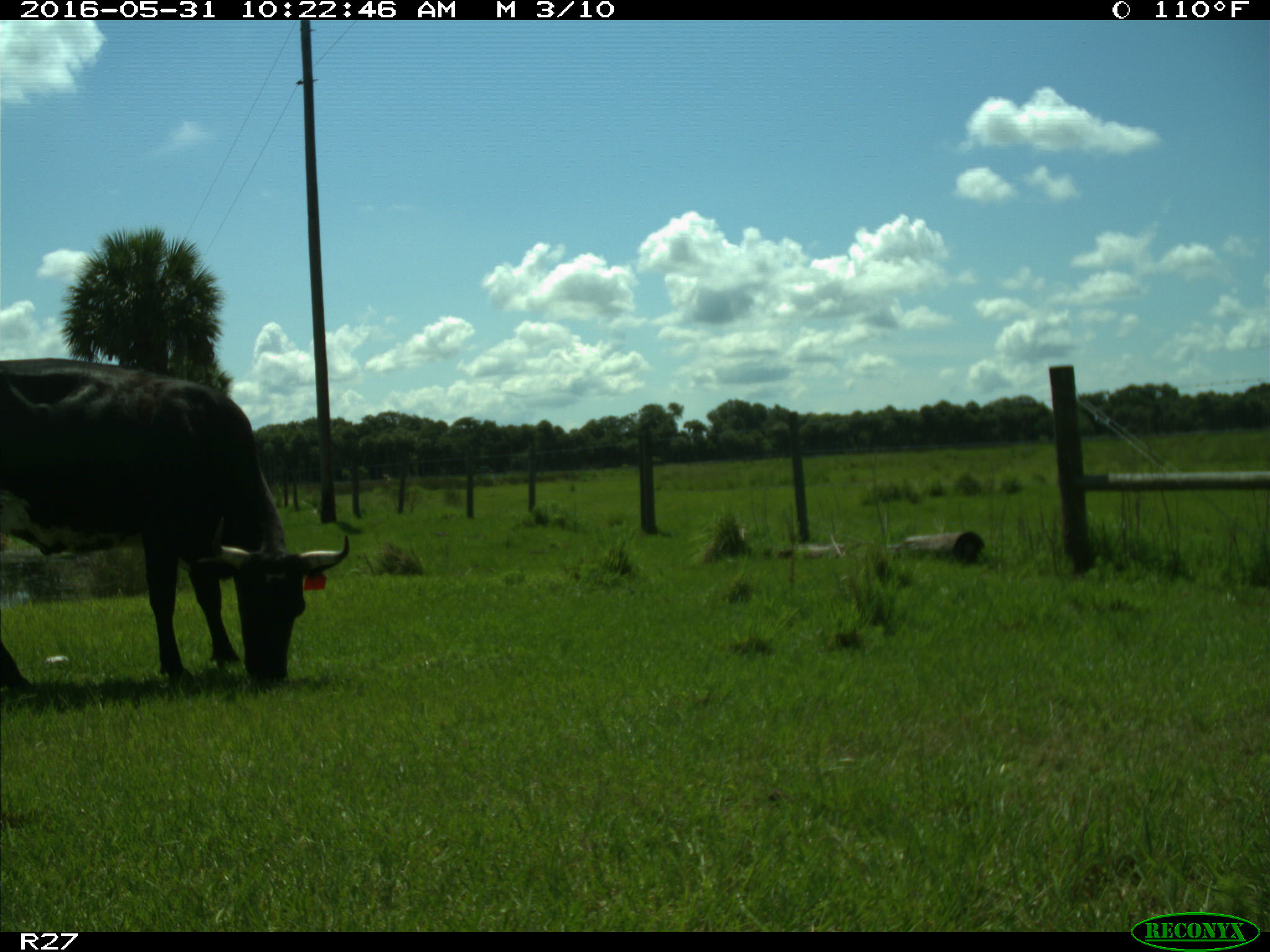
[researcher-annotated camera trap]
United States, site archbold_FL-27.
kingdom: Animalia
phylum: Chordata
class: Mammalia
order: Artiodactyla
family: Bovidae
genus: Bos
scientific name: Bos taurus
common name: domestic cow